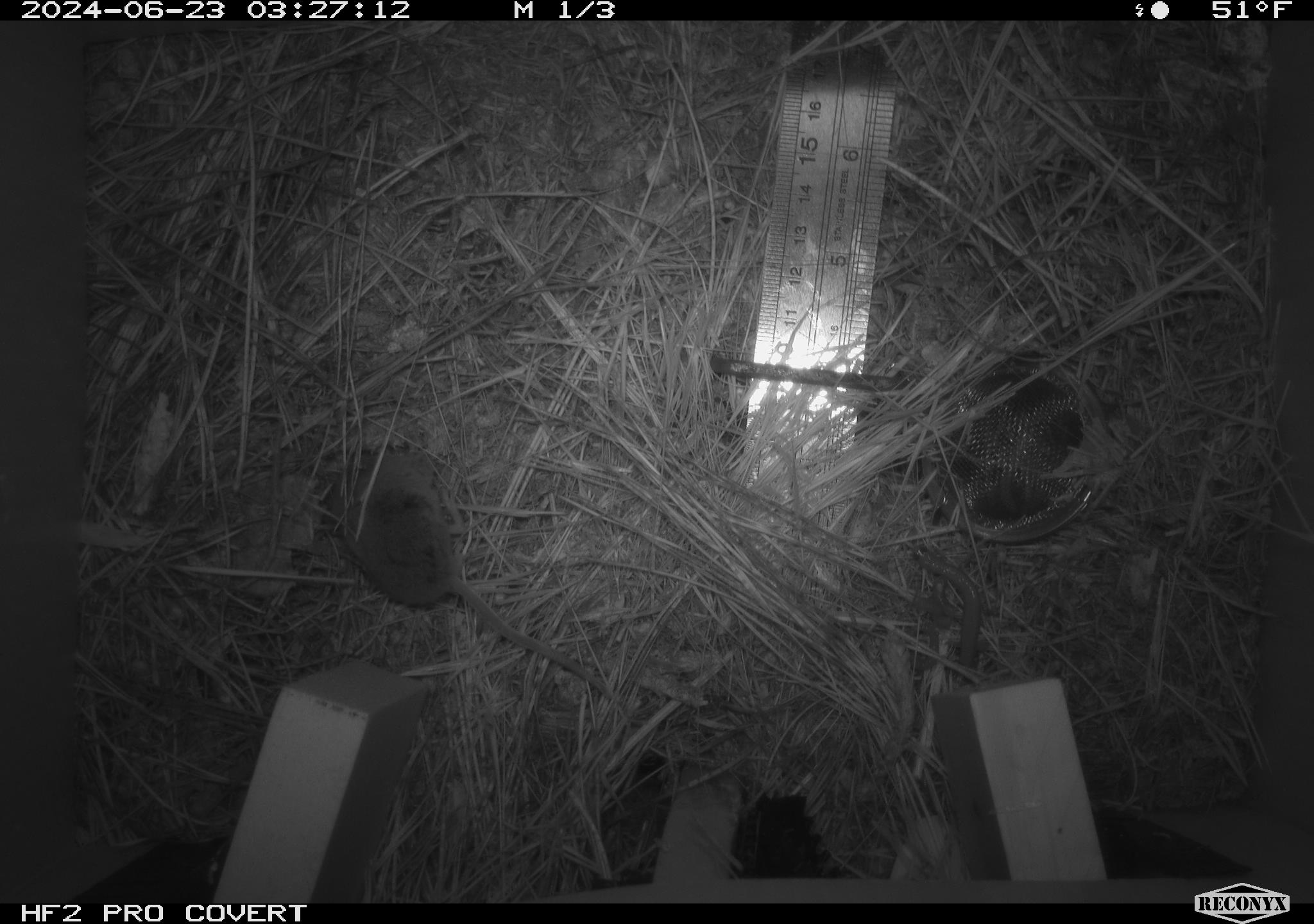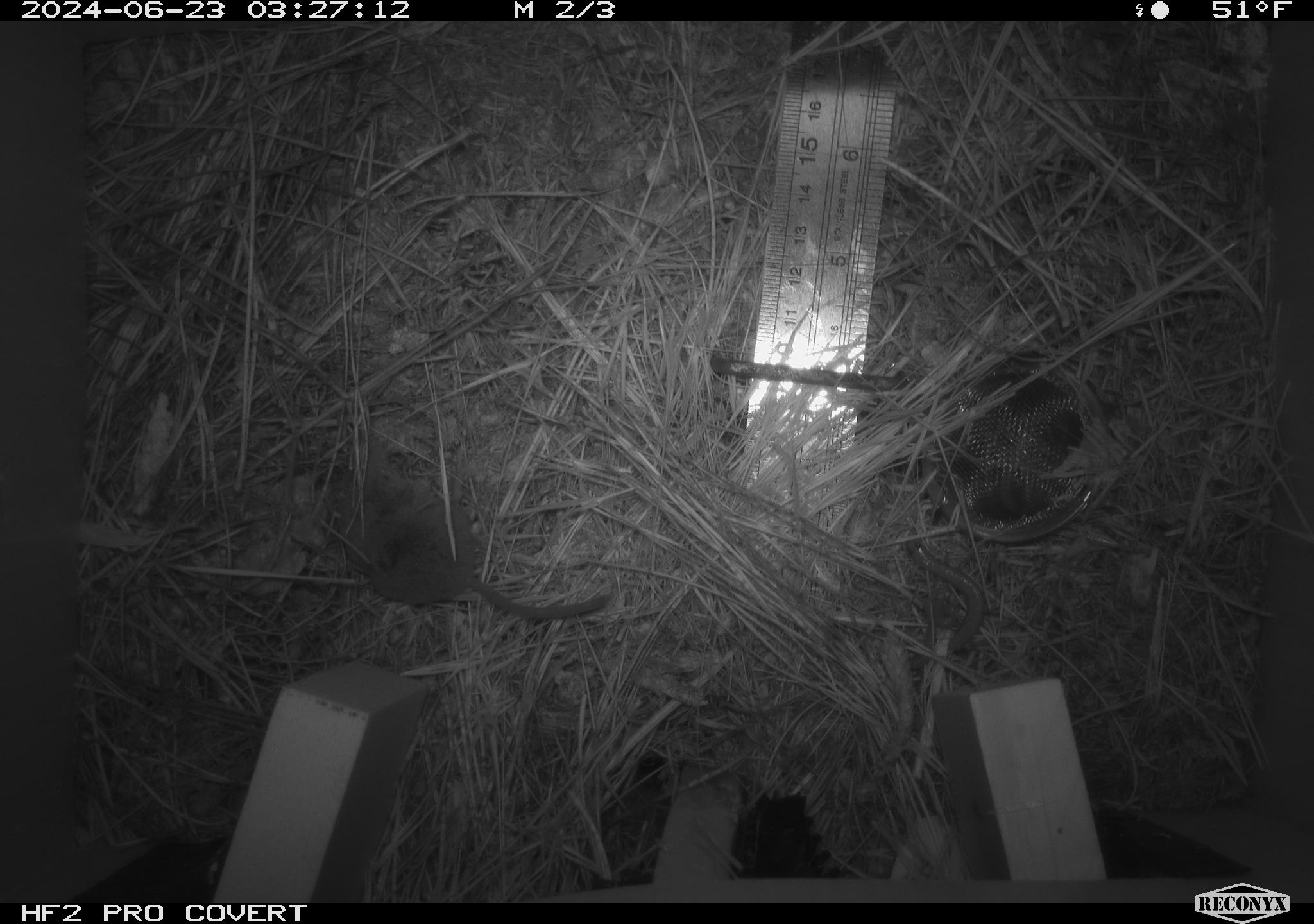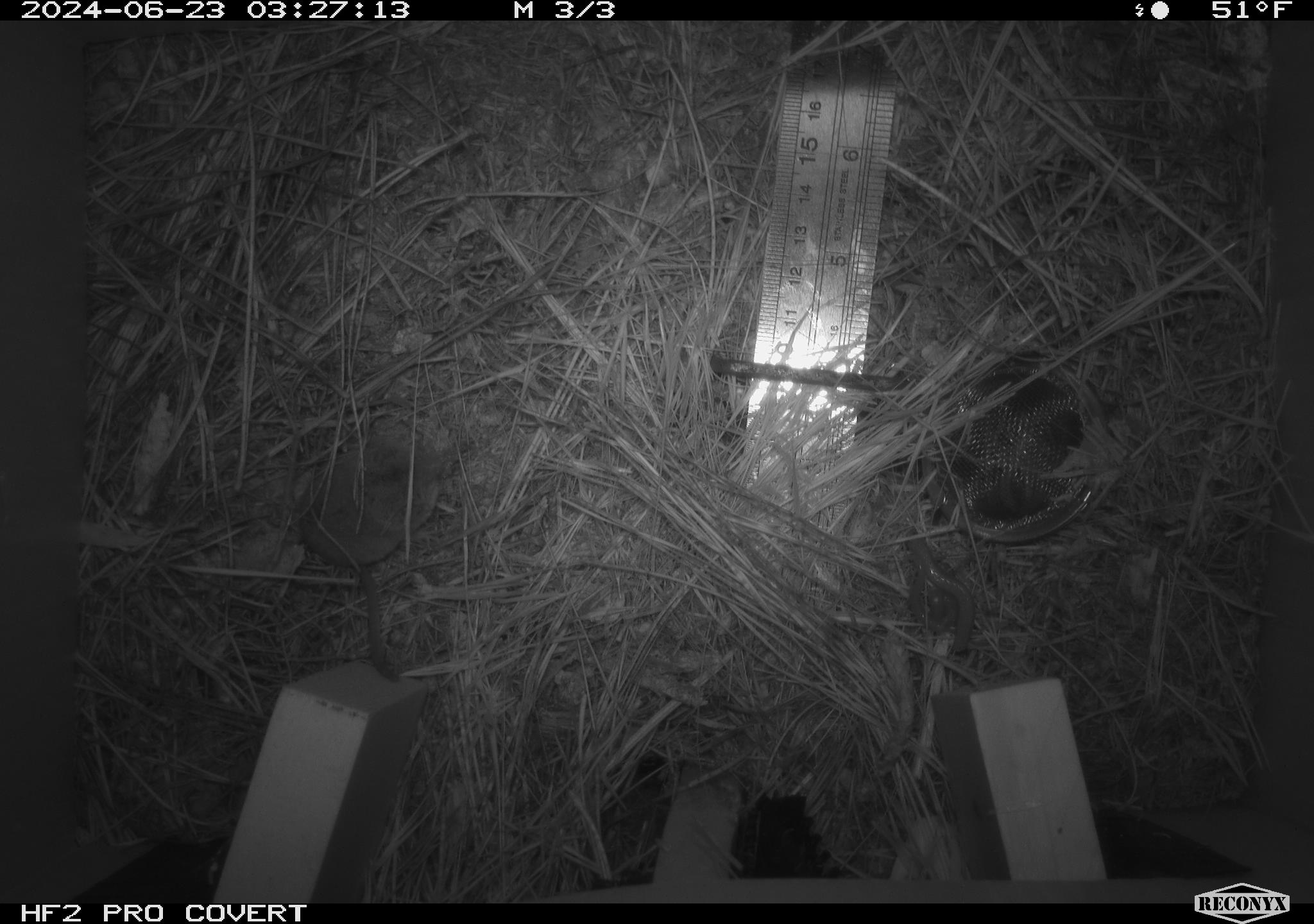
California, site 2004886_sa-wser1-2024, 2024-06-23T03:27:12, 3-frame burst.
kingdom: Animalia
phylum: Chordata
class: Amphibia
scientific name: Amphibia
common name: amphibian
Amphibian (Amphibia).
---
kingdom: Animalia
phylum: Chordata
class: Mammalia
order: Eulipotyphla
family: Soricidae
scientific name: Soricidae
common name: shrews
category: soricidae family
Soricidae family (shrews) (Soricidae).